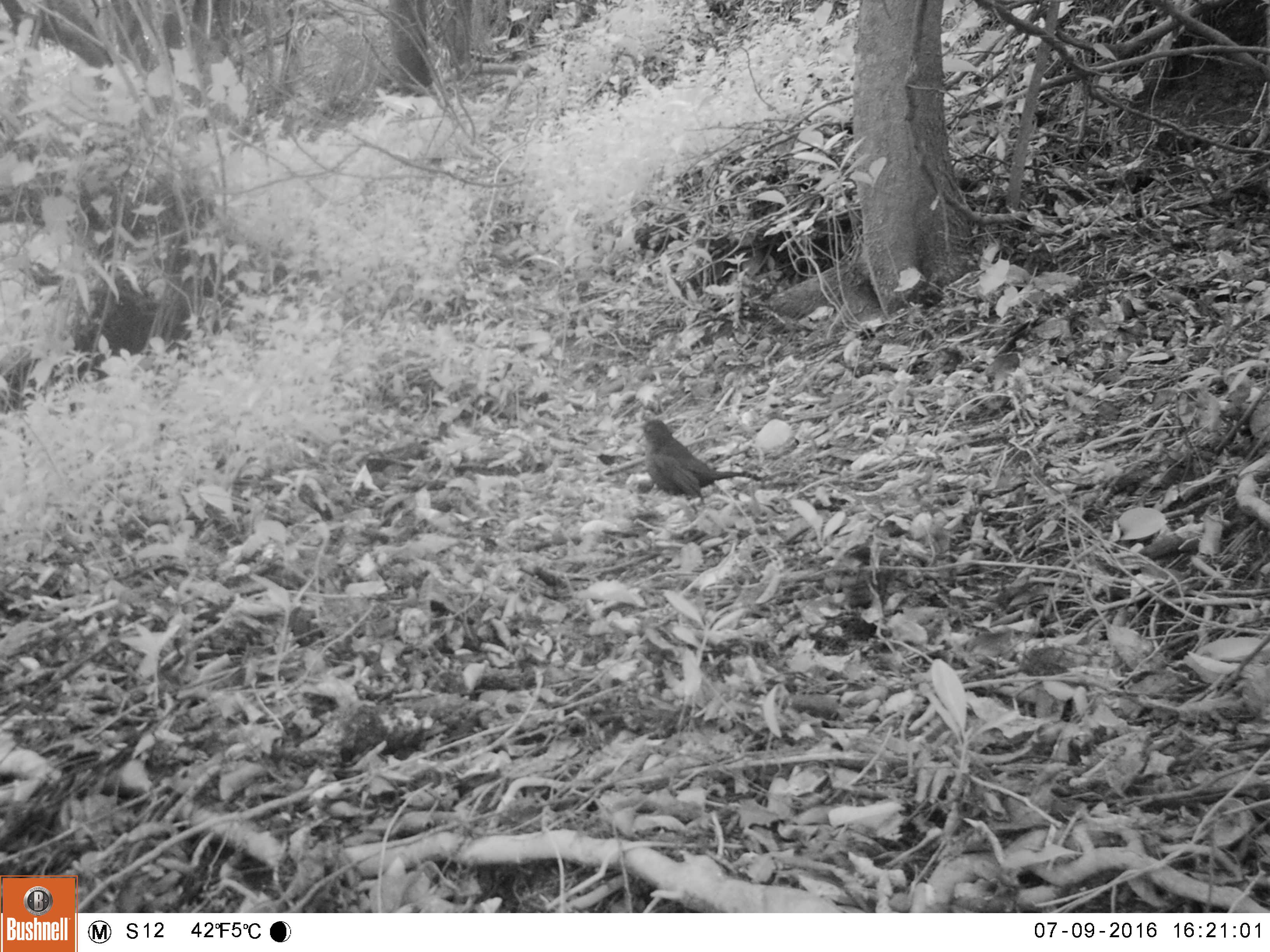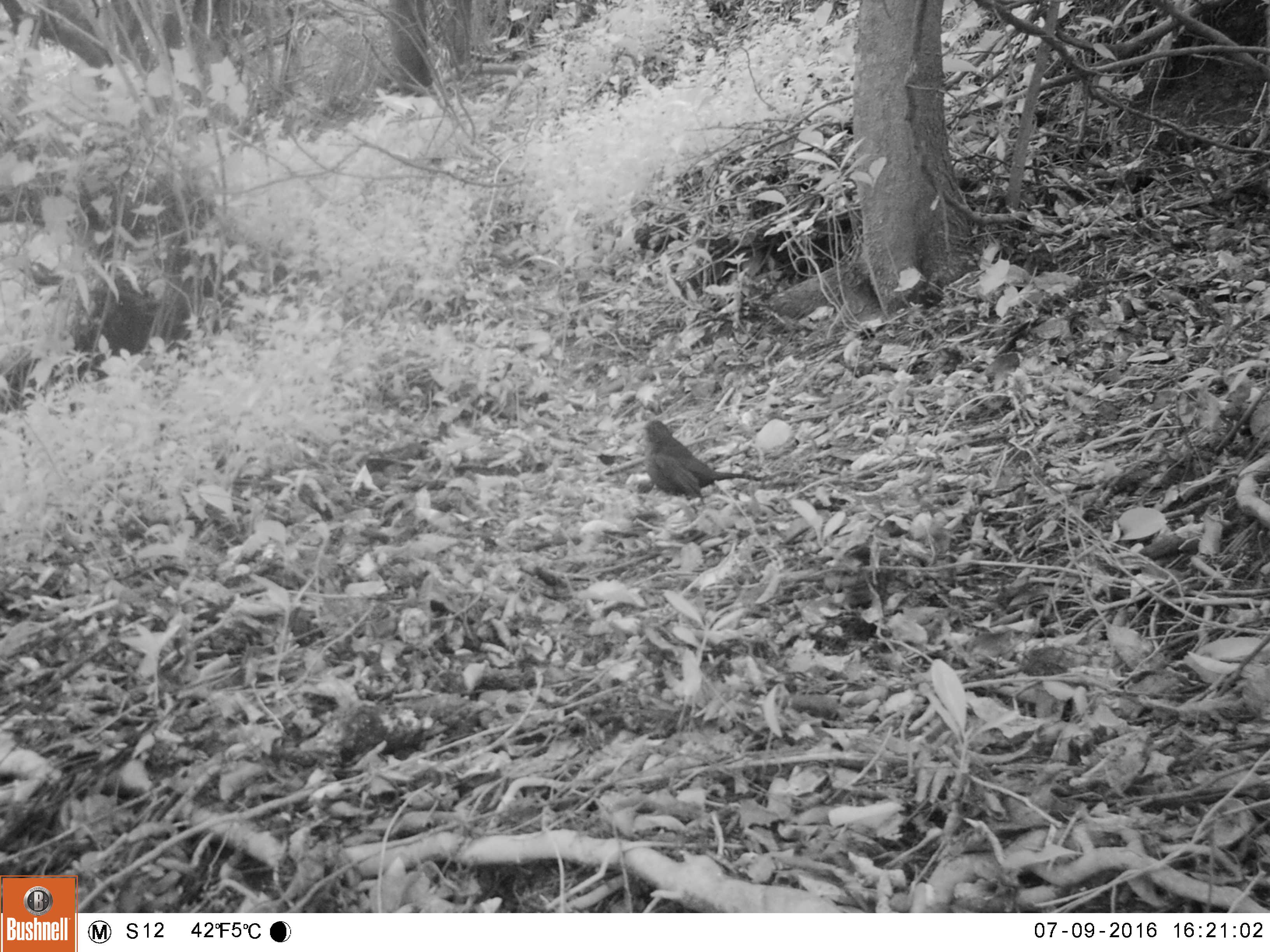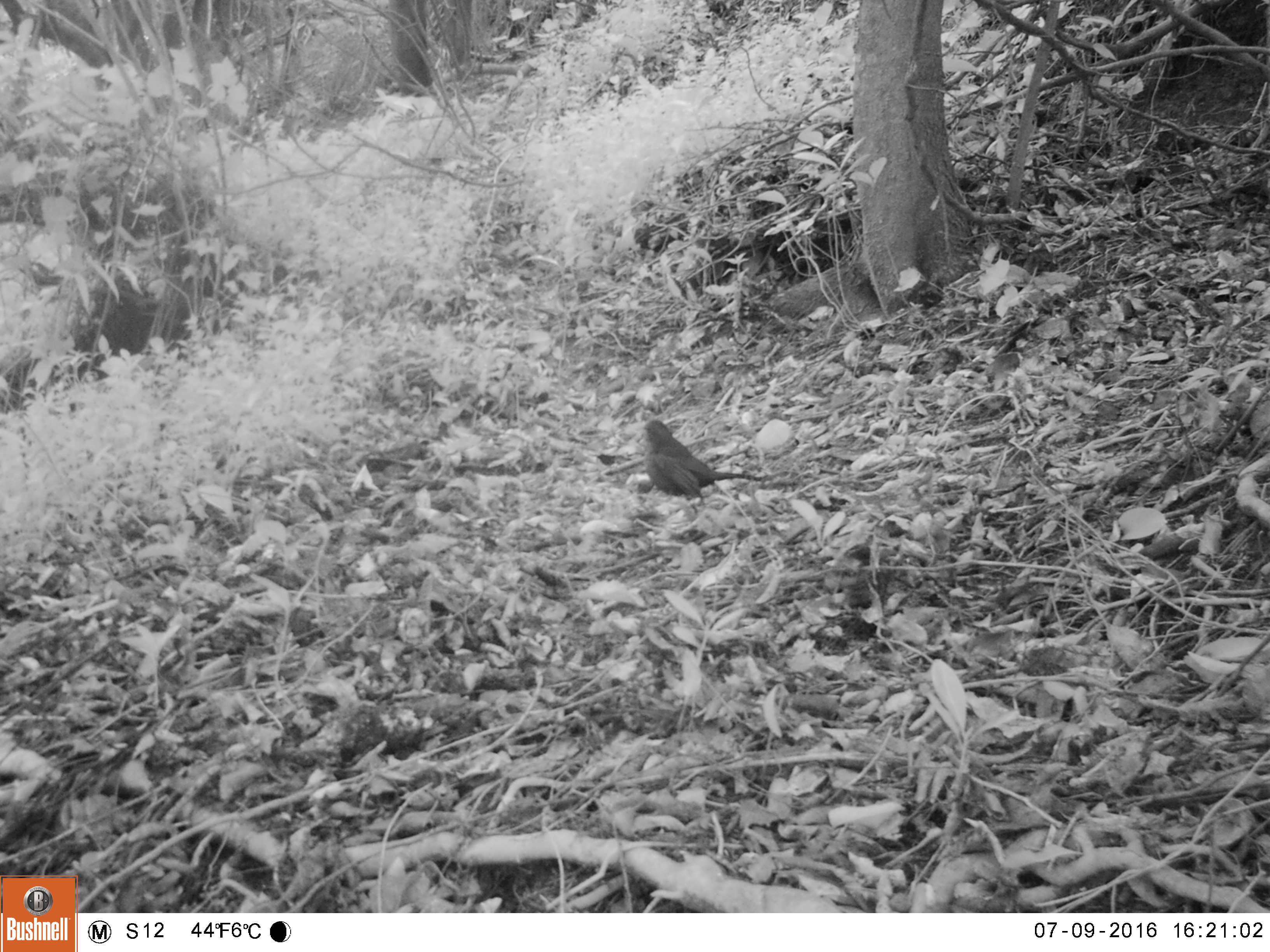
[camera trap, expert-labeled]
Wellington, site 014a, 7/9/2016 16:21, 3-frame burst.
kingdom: Animalia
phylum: Chordata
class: Aves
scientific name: Aves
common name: bird